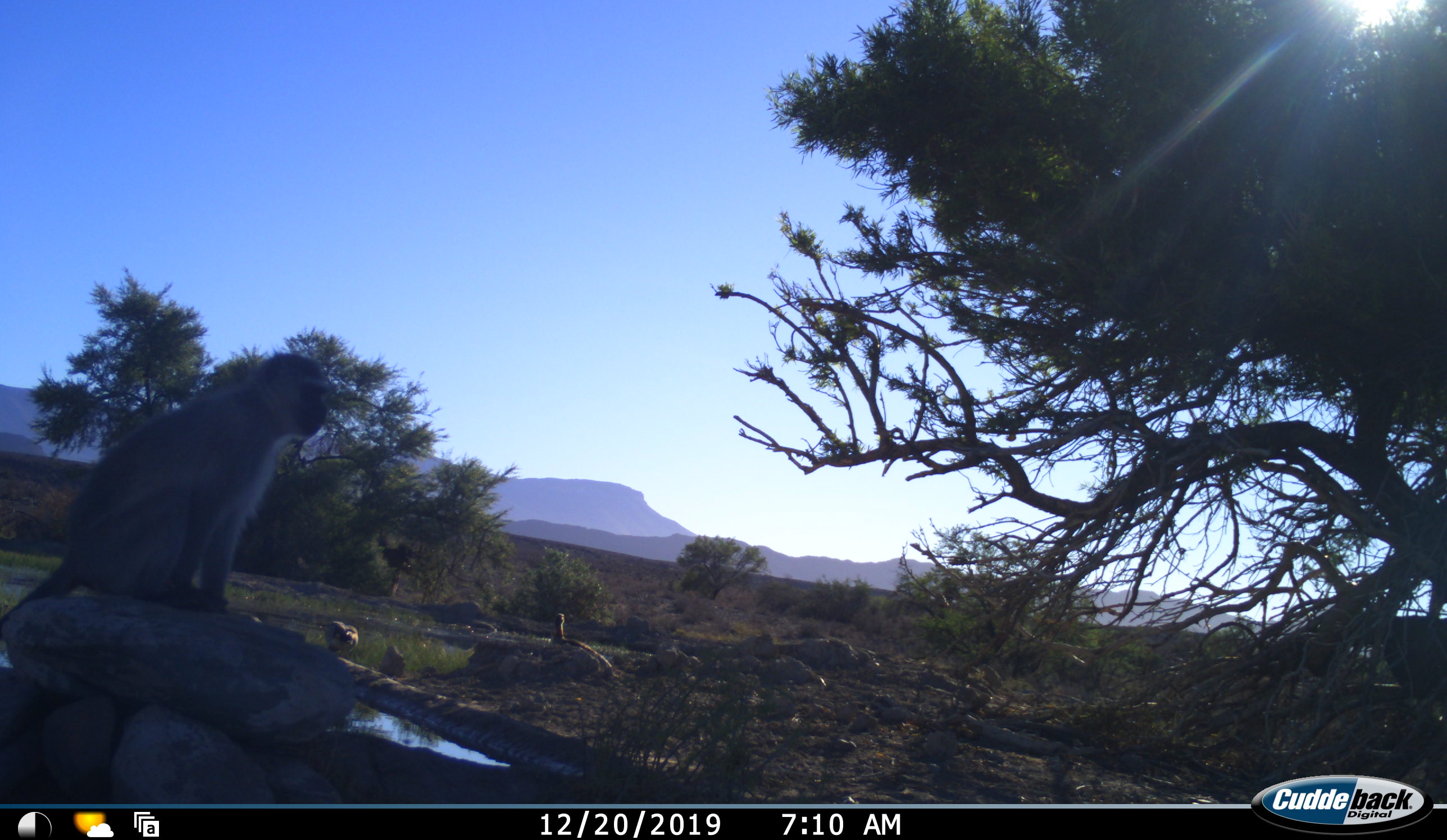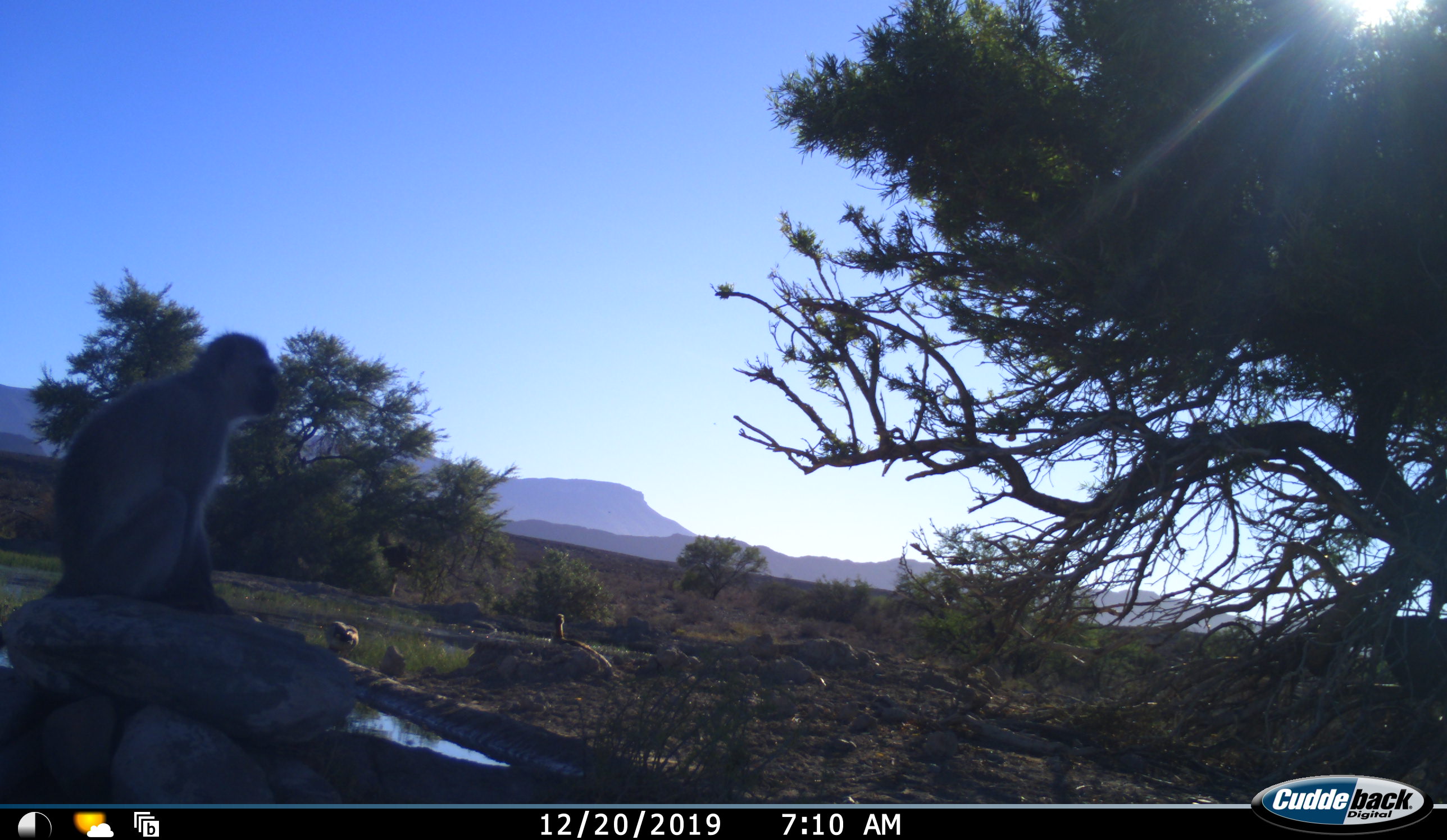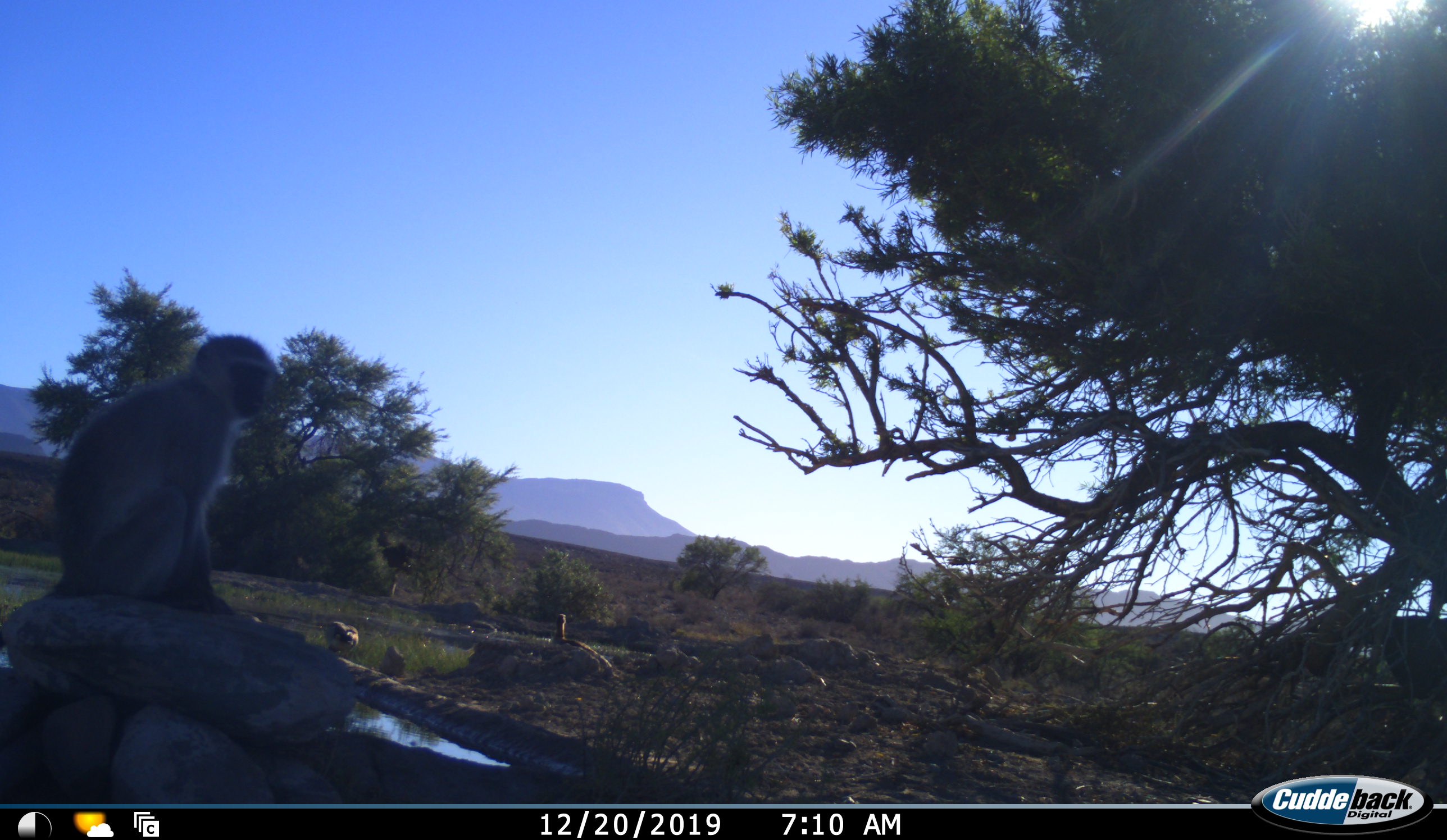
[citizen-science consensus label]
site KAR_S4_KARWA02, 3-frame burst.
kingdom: Animalia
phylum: Chordata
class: Mammalia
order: Primates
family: Cercopithecidae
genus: Chlorocebus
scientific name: Chlorocebus pygerythrus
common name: vervet monkey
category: monkeyvervet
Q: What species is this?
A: Monkeyvervet (vervet monkey) (Chlorocebus pygerythrus).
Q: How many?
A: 1.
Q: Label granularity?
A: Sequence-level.